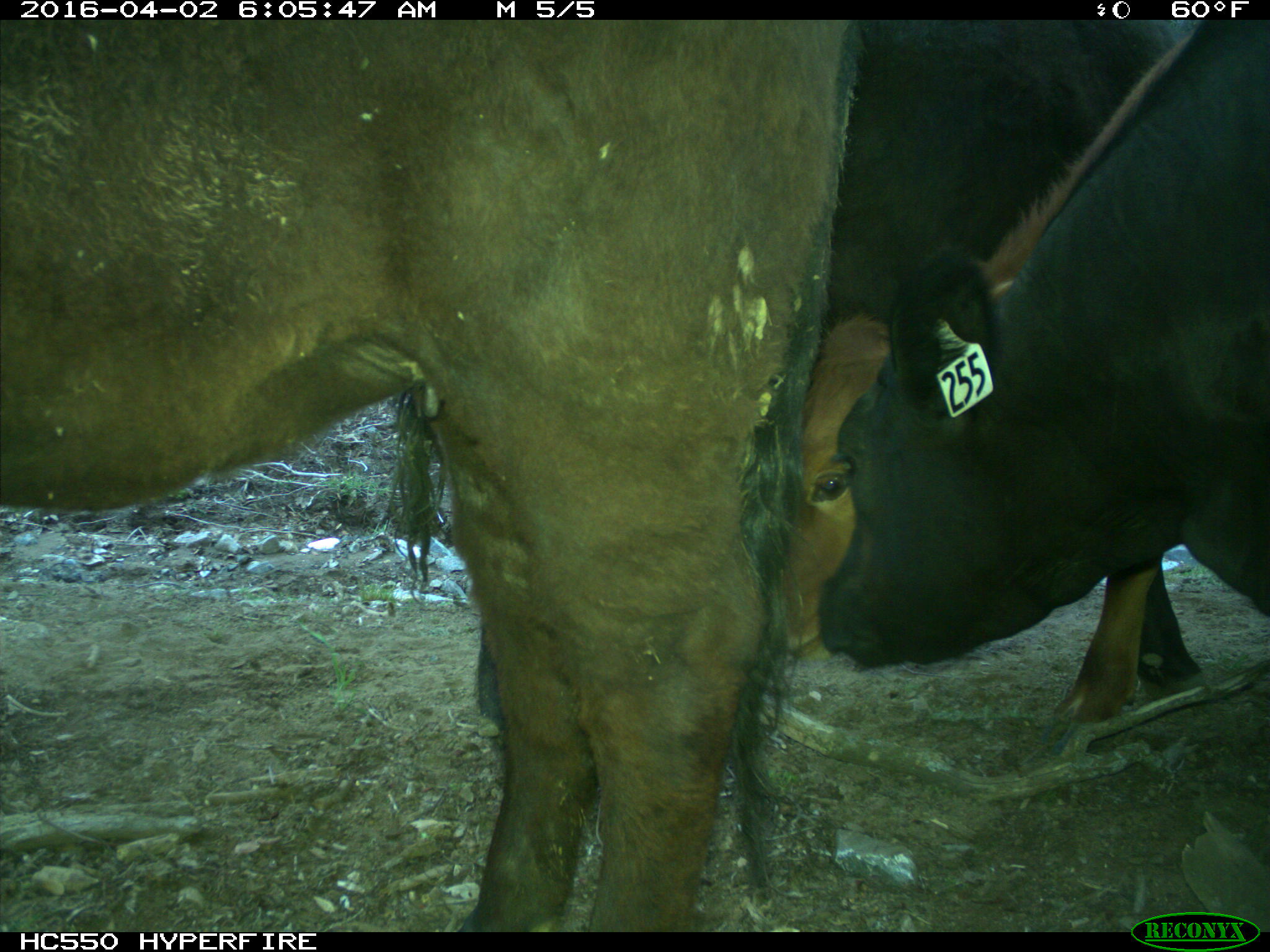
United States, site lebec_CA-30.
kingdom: Animalia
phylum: Chordata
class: Mammalia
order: Artiodactyla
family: Bovidae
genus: Bos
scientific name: Bos taurus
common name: domestic cow